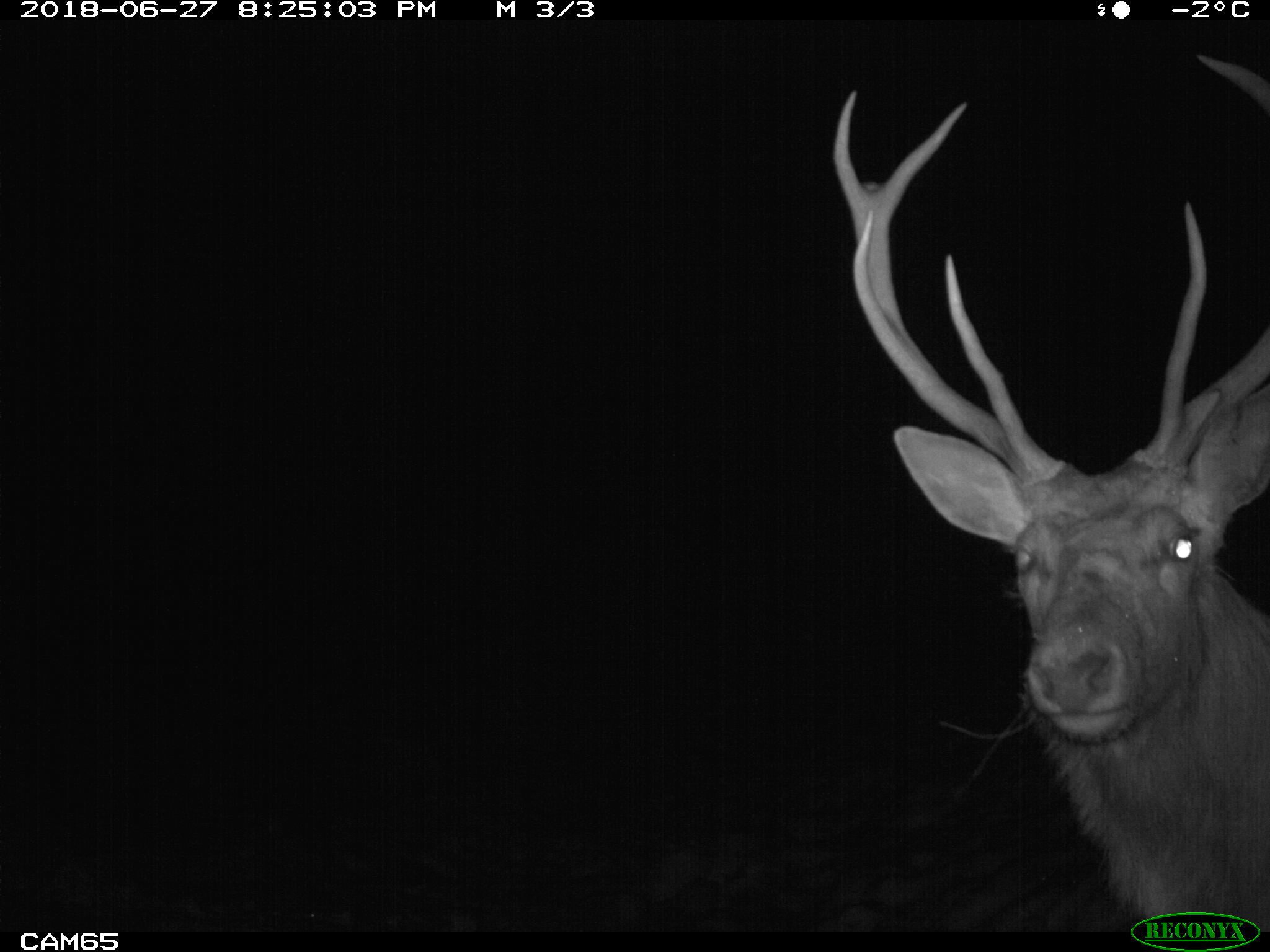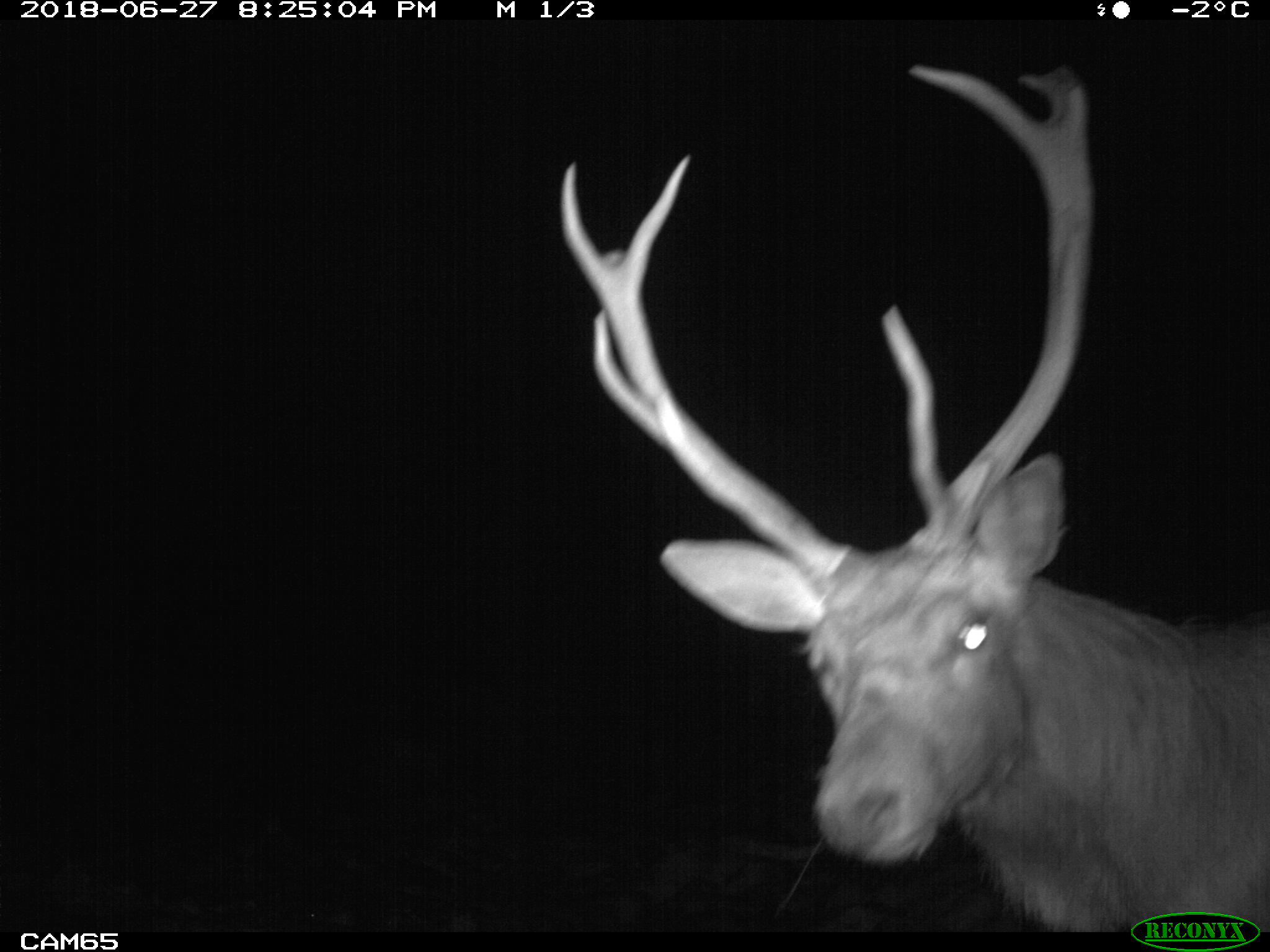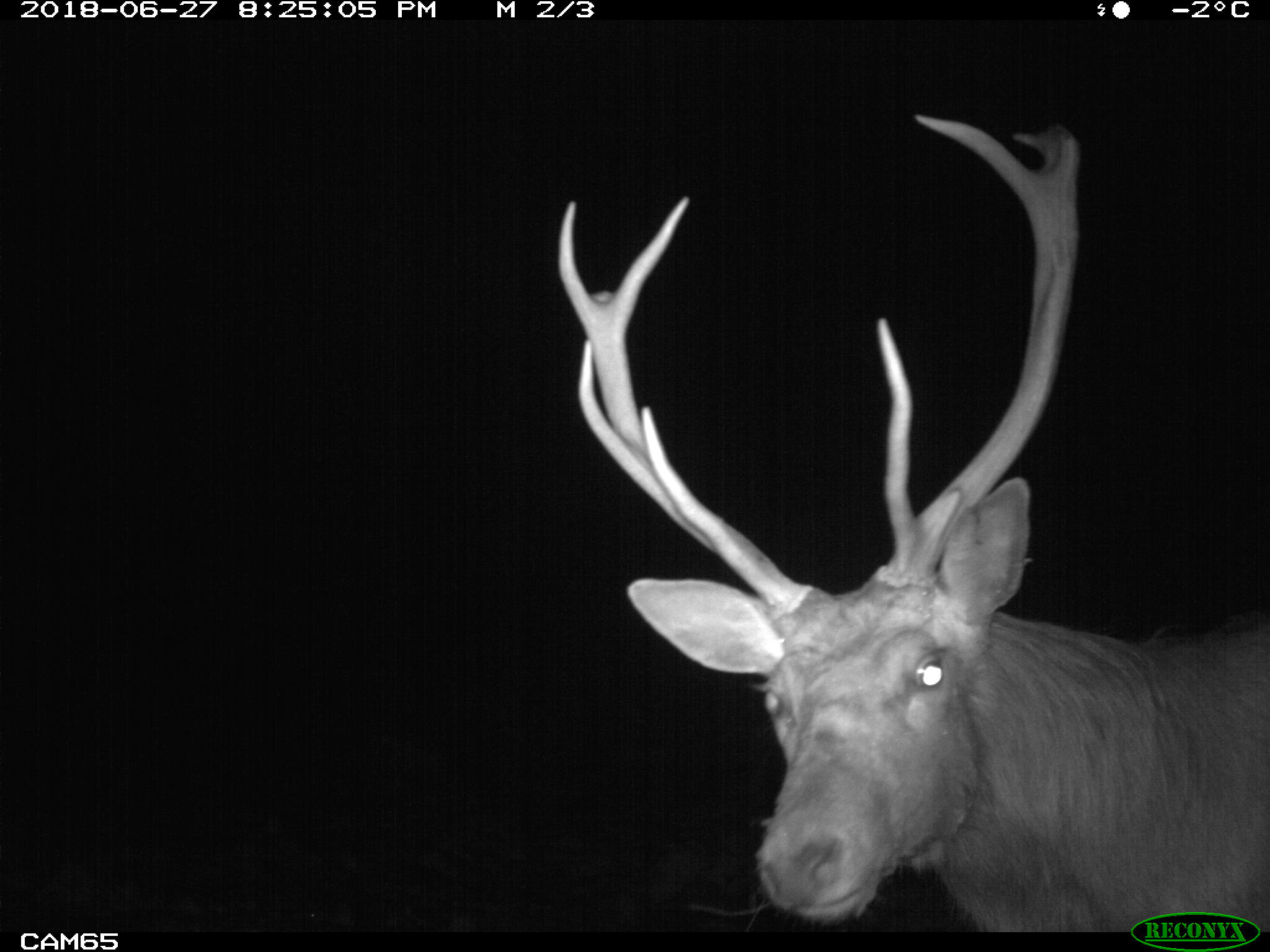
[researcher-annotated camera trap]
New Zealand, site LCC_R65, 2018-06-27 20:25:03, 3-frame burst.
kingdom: Animalia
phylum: Chordata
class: Mammalia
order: Artiodactyla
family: Cervidae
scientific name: Cervidae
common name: deer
Deer (Cervidae).